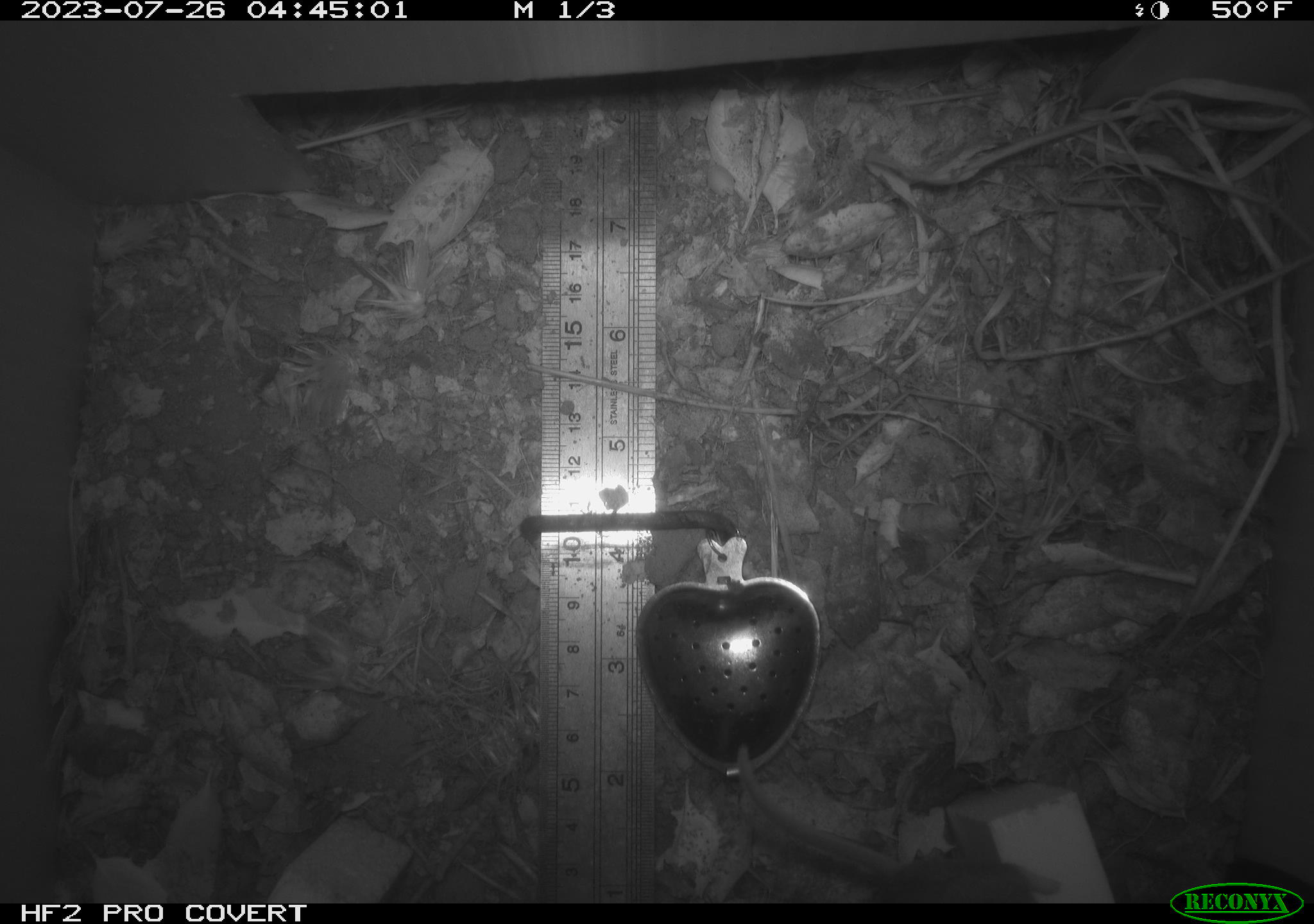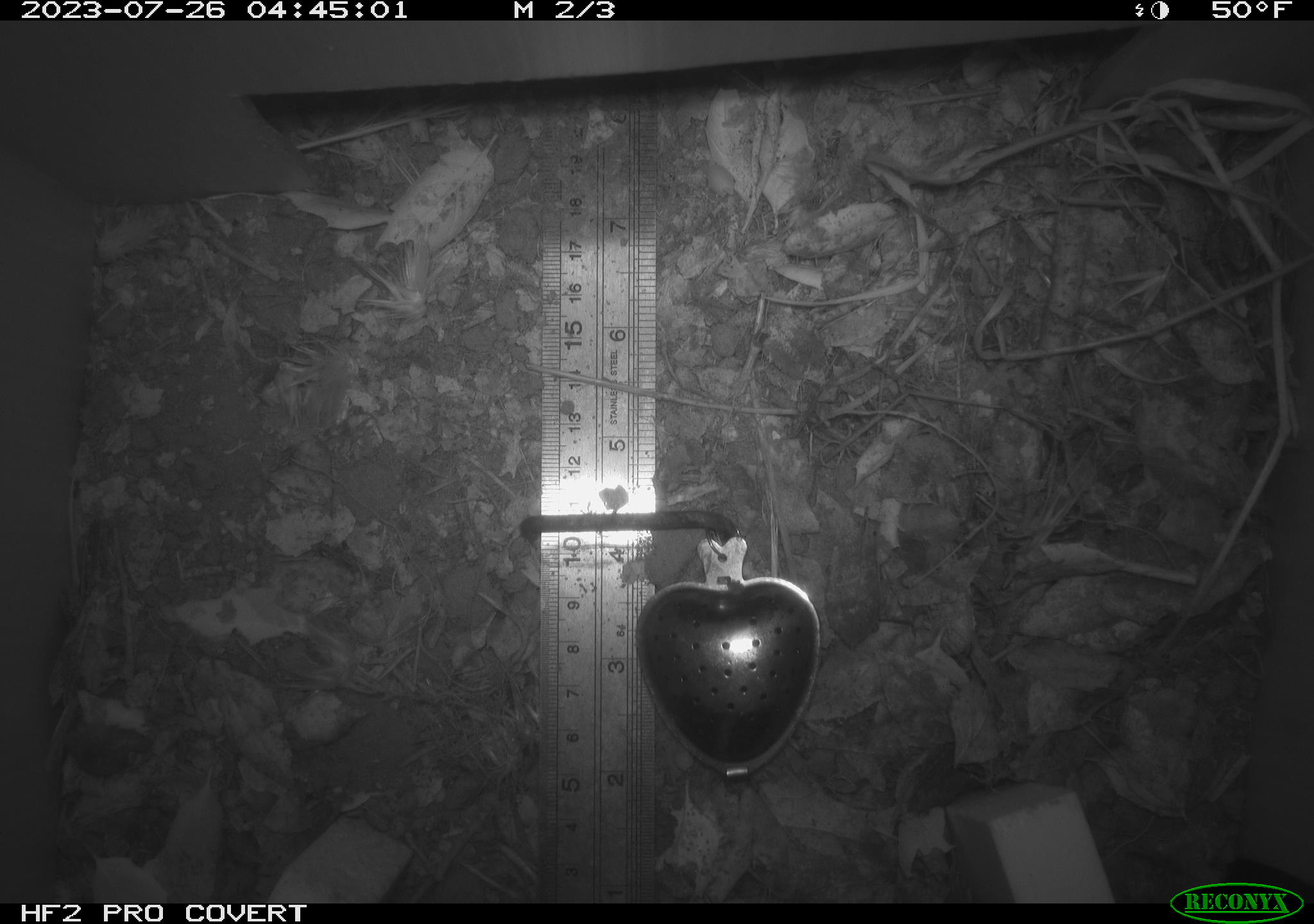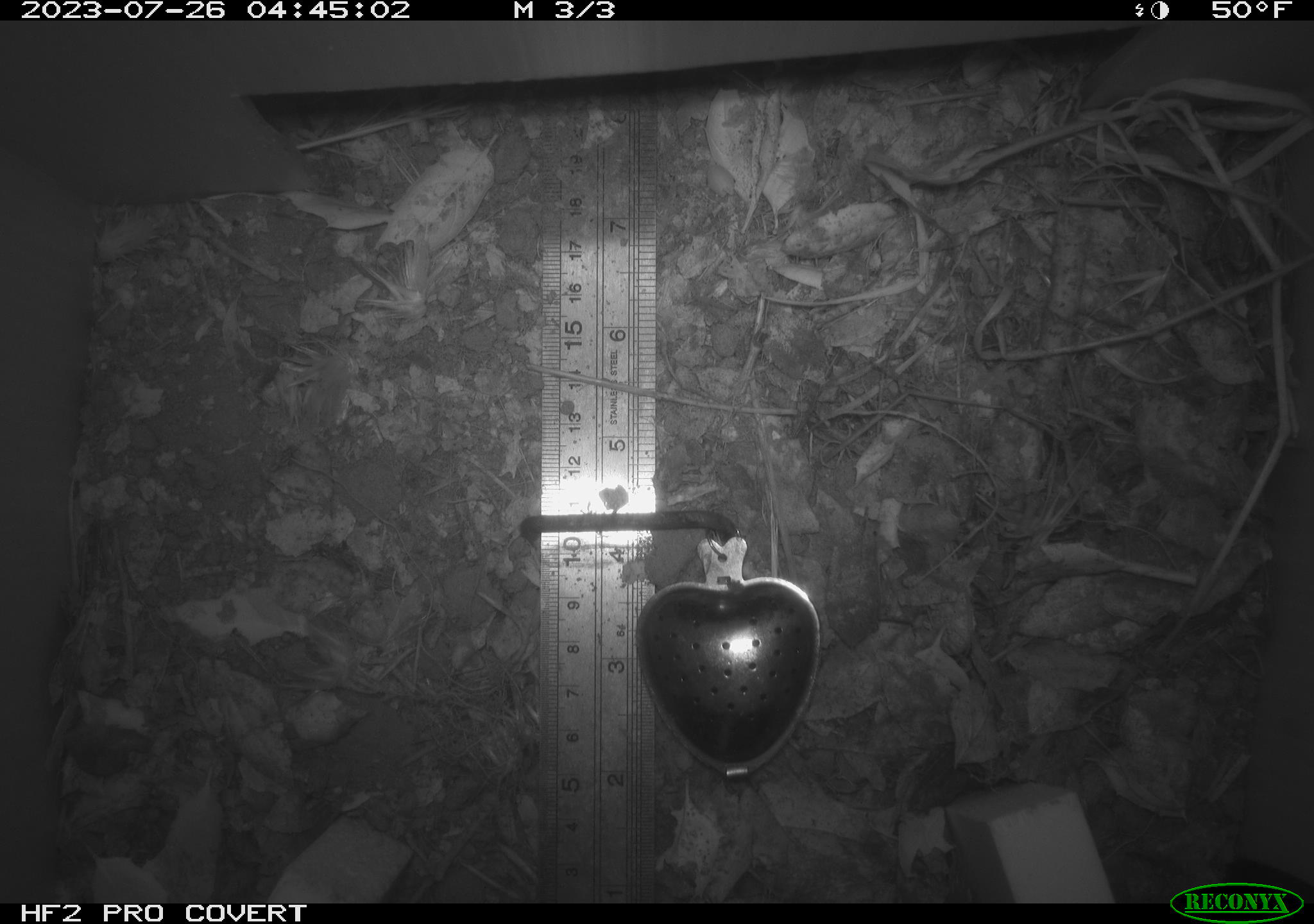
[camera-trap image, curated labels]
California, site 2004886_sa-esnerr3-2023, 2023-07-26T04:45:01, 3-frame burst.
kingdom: Animalia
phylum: Chordata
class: Mammalia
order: Rodentia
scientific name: Rodentia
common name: mouse species